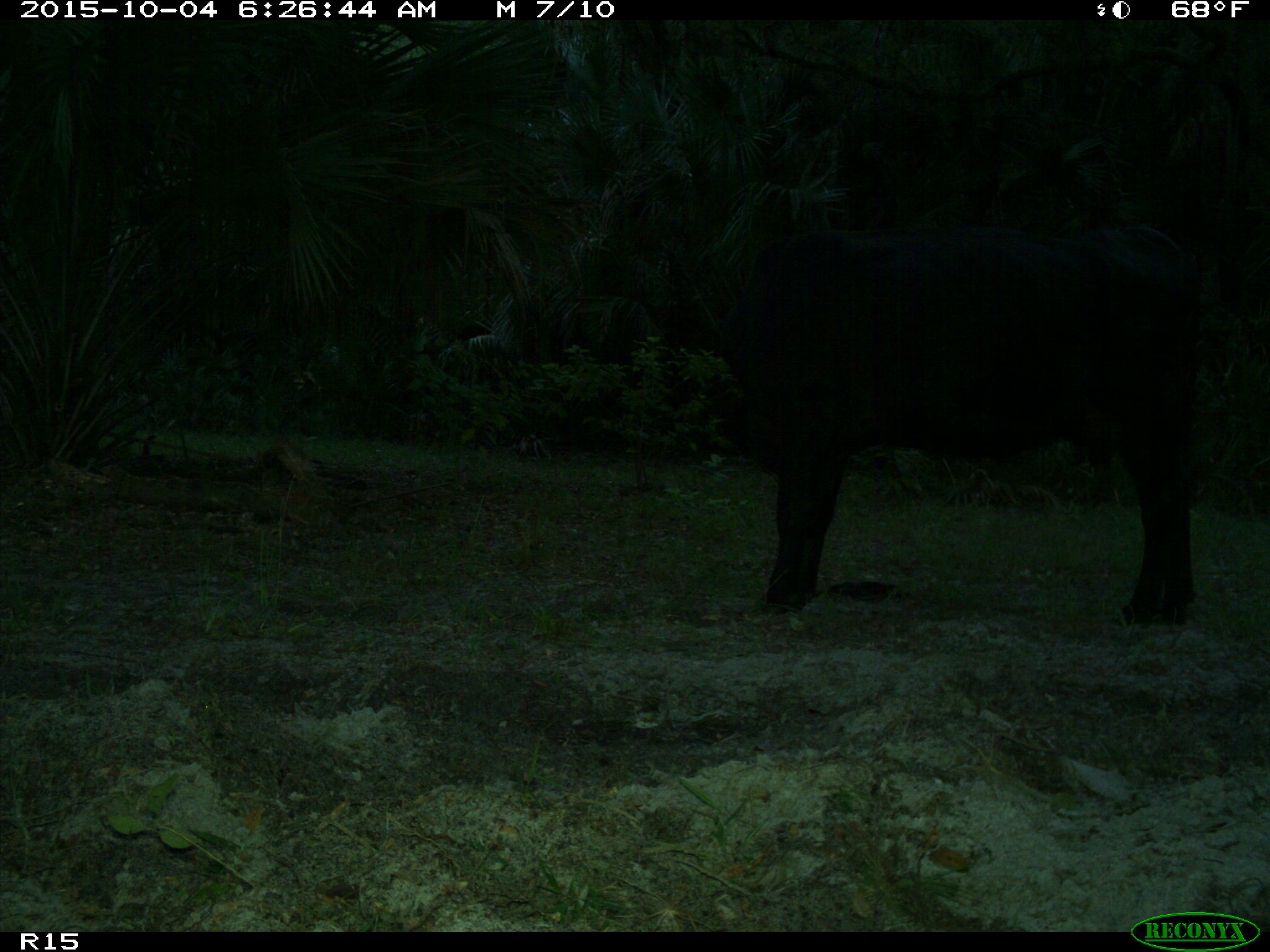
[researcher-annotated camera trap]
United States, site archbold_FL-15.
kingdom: Animalia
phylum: Chordata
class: Mammalia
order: Artiodactyla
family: Bovidae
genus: Bos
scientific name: Bos taurus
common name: domestic cow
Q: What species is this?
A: Bos taurus (domestic cow).